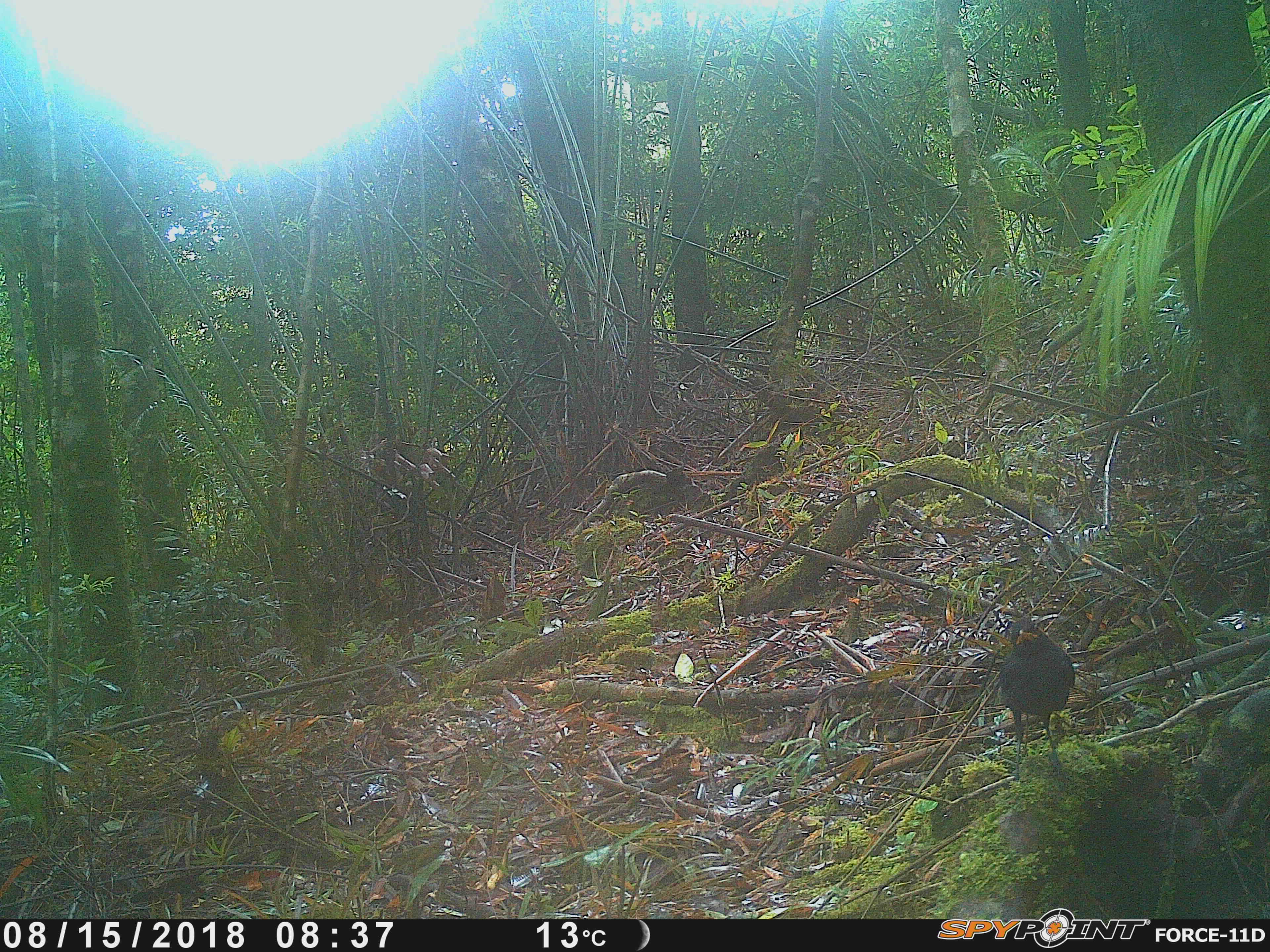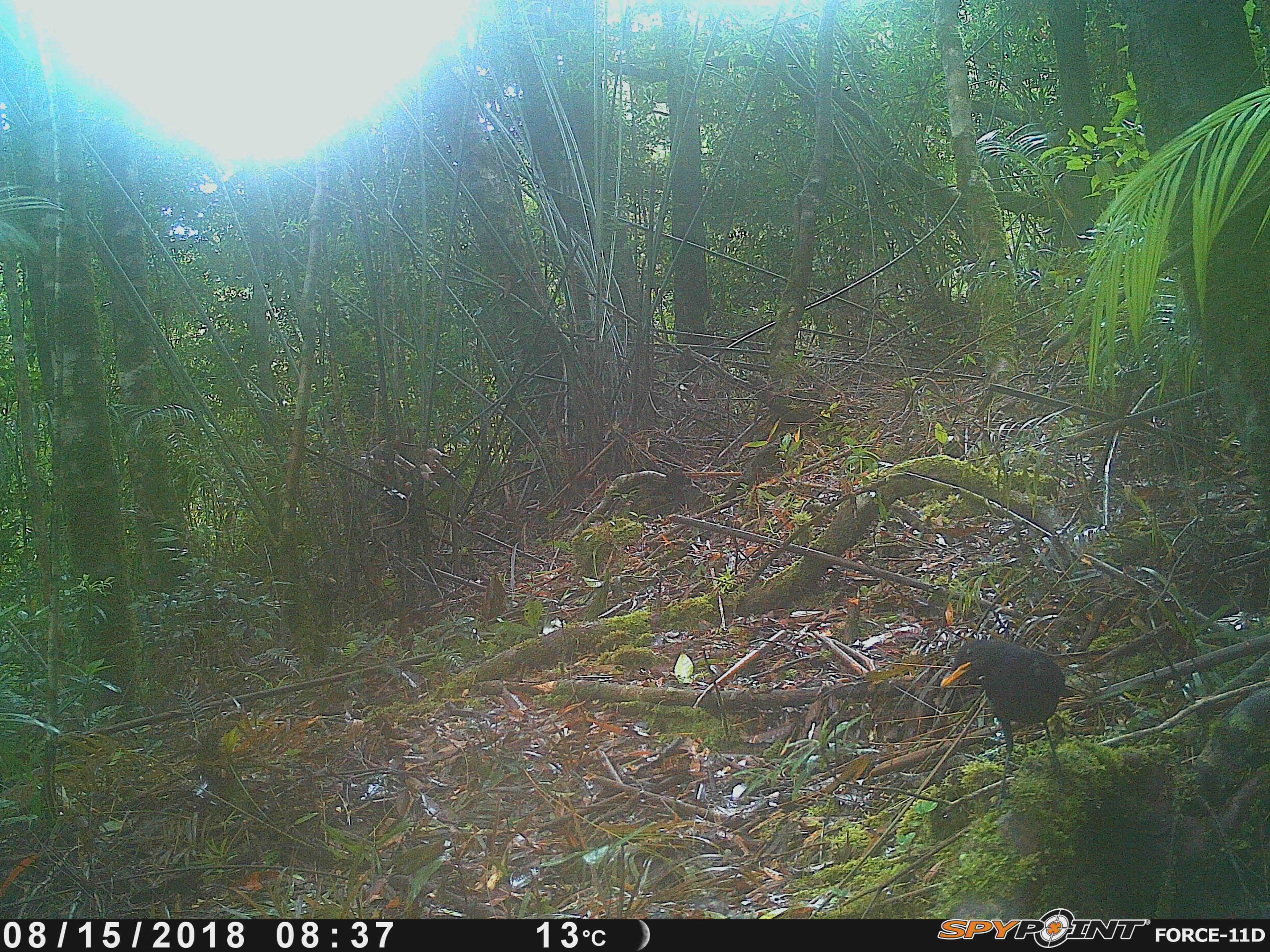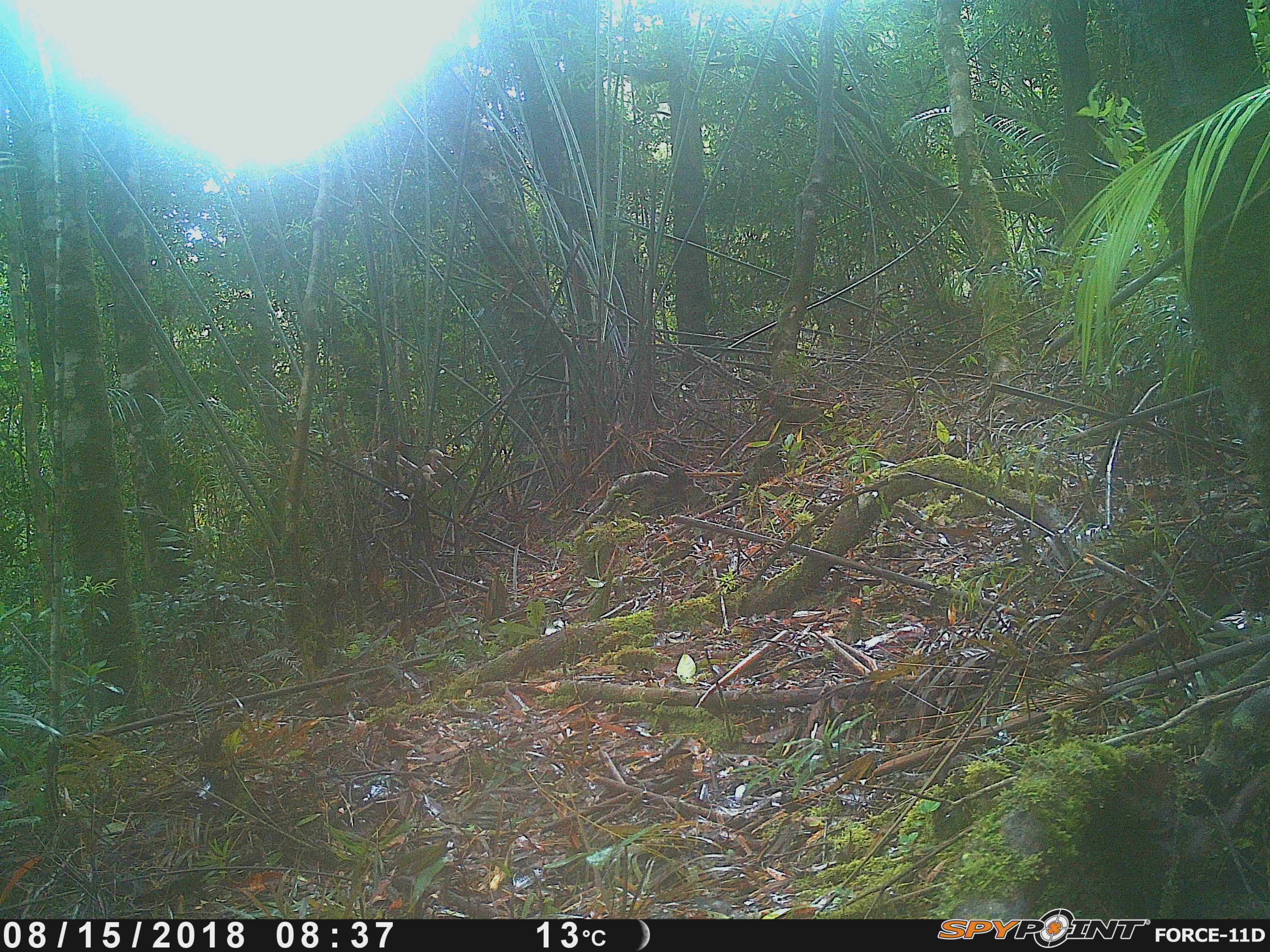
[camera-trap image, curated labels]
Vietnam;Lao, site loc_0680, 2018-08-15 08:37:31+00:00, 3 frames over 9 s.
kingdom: Animalia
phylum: Chordata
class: Aves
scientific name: Aves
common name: bird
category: unidentified bird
Unidentified bird (bird) (Aves). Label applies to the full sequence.